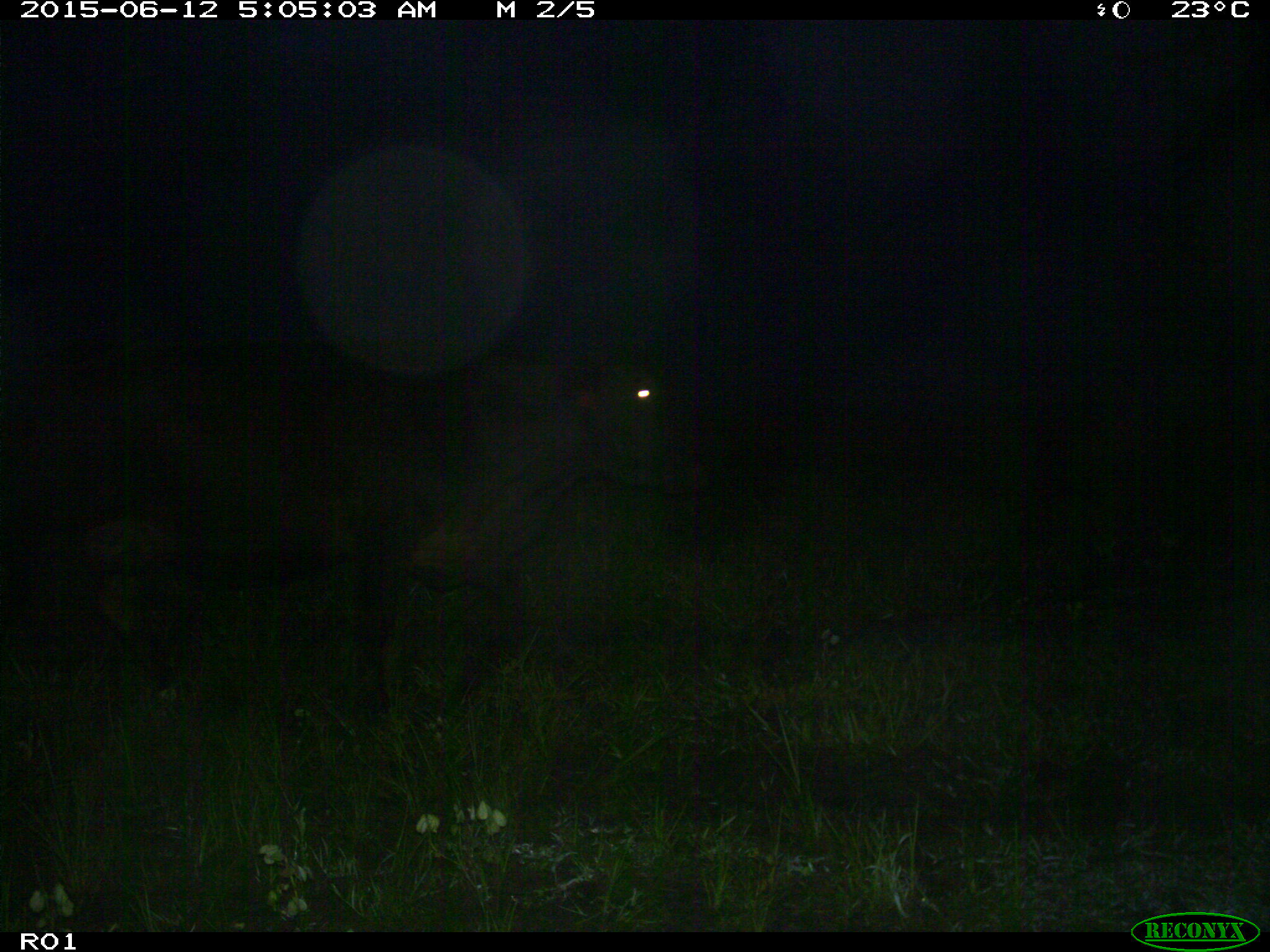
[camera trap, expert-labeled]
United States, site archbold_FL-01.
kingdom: Animalia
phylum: Chordata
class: Mammalia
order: Artiodactyla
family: Bovidae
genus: Bos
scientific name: Bos taurus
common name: domestic cow